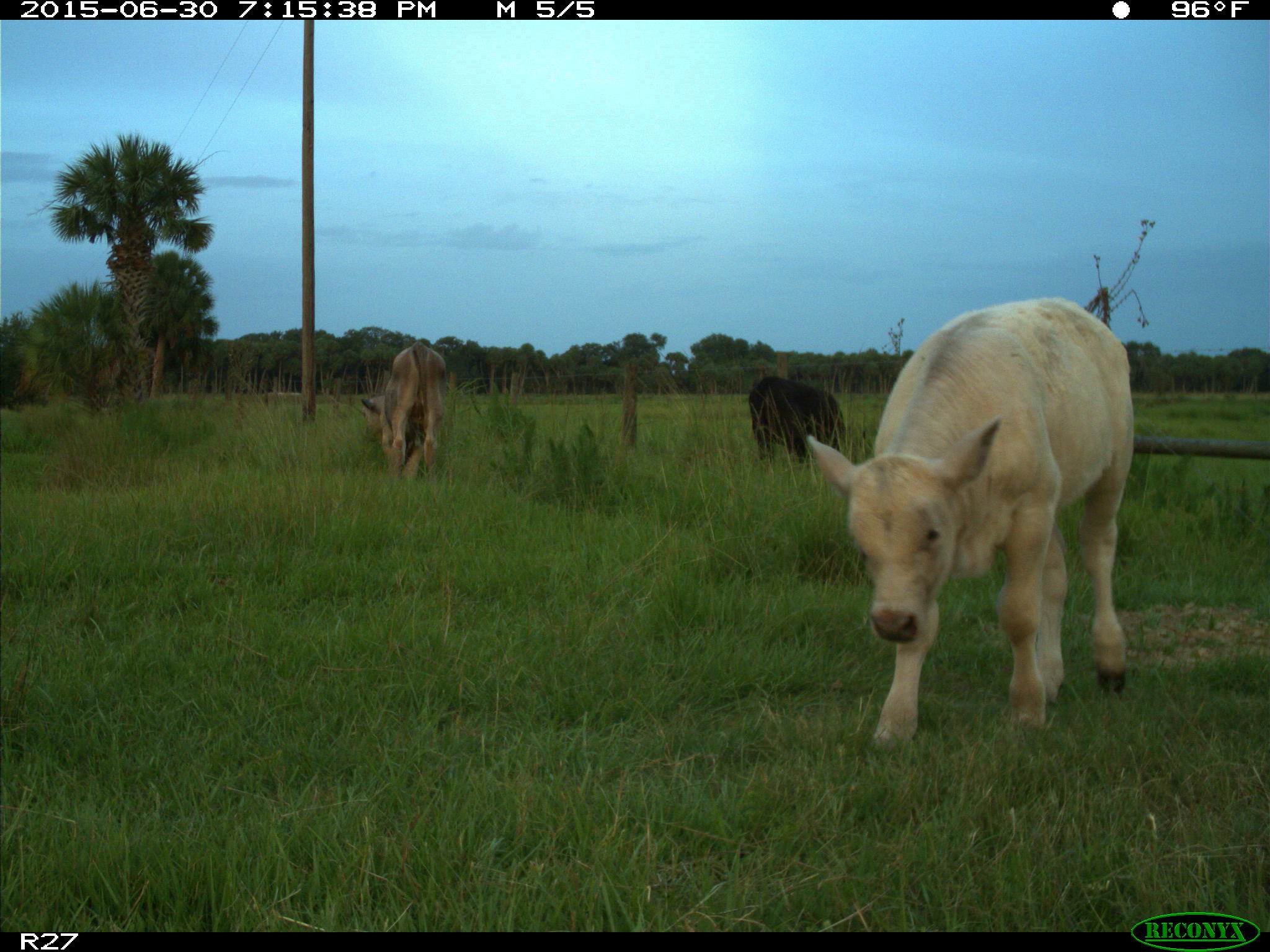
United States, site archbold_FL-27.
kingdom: Animalia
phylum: Chordata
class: Mammalia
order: Artiodactyla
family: Bovidae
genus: Bos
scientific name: Bos taurus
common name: domestic cow